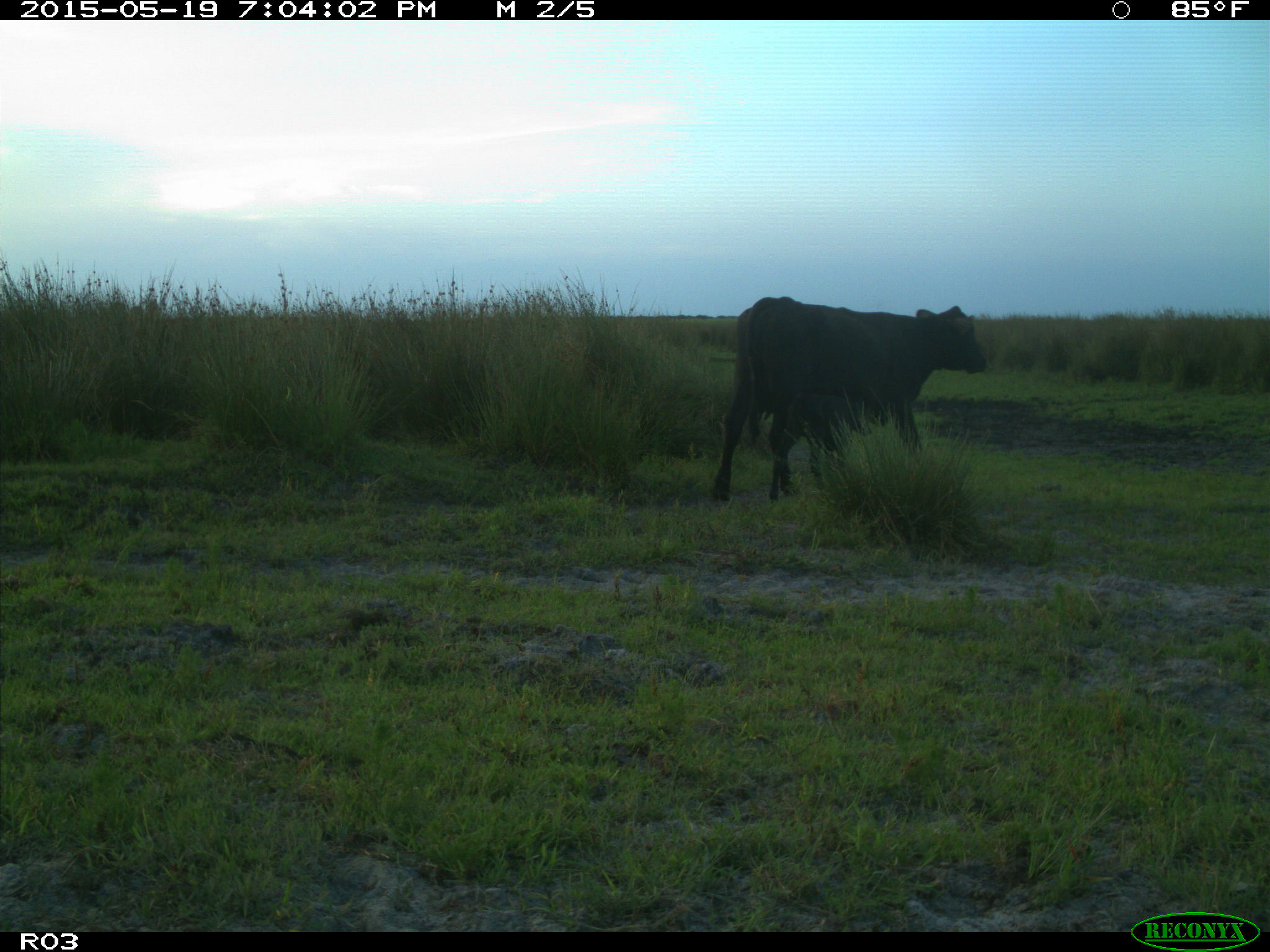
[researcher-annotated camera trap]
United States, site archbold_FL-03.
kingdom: Animalia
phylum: Chordata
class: Mammalia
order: Artiodactyla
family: Bovidae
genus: Bos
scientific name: Bos taurus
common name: domestic cow